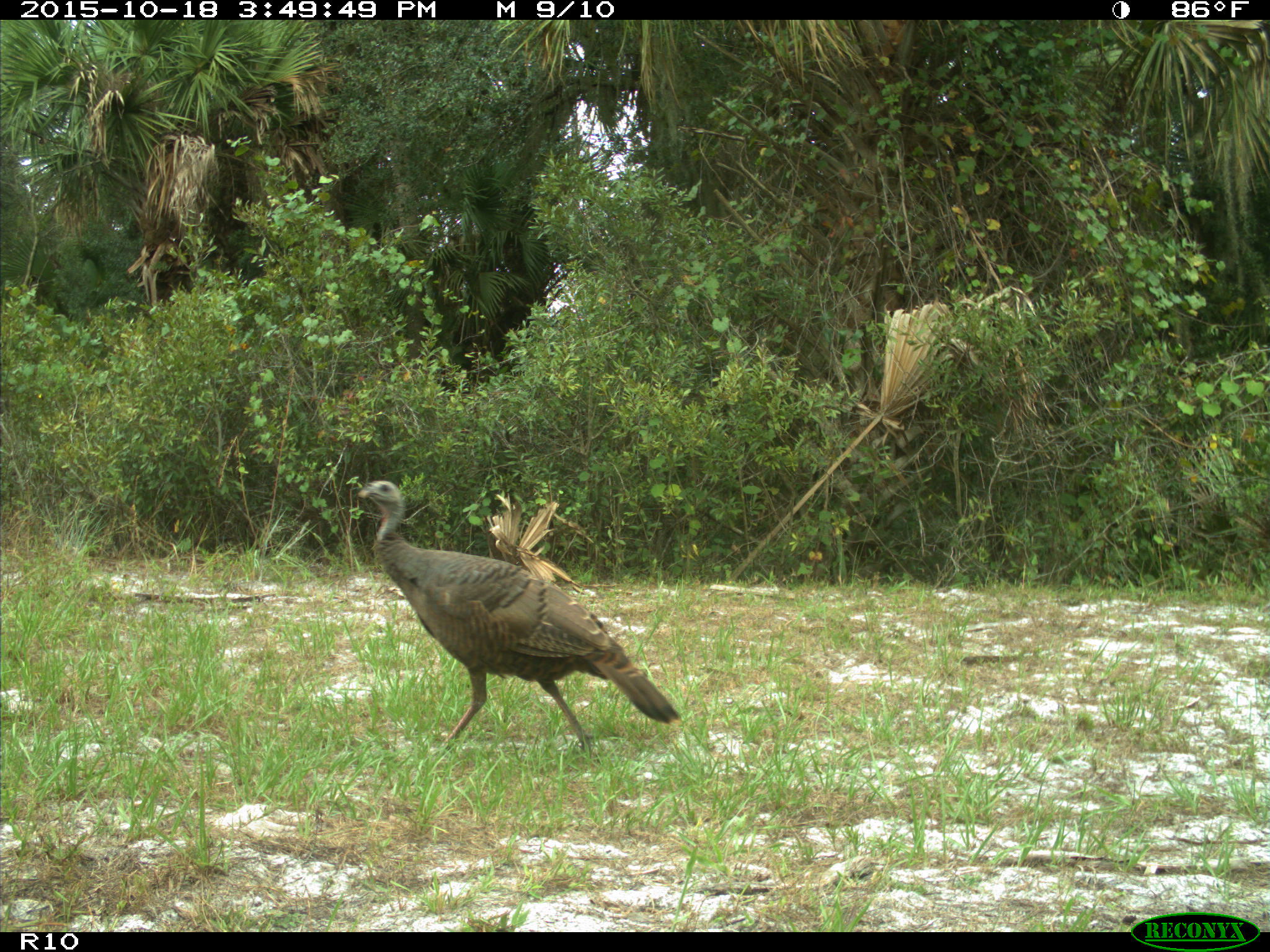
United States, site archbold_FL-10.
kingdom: Animalia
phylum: Chordata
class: Aves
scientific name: Aves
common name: birds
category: unidentified bird